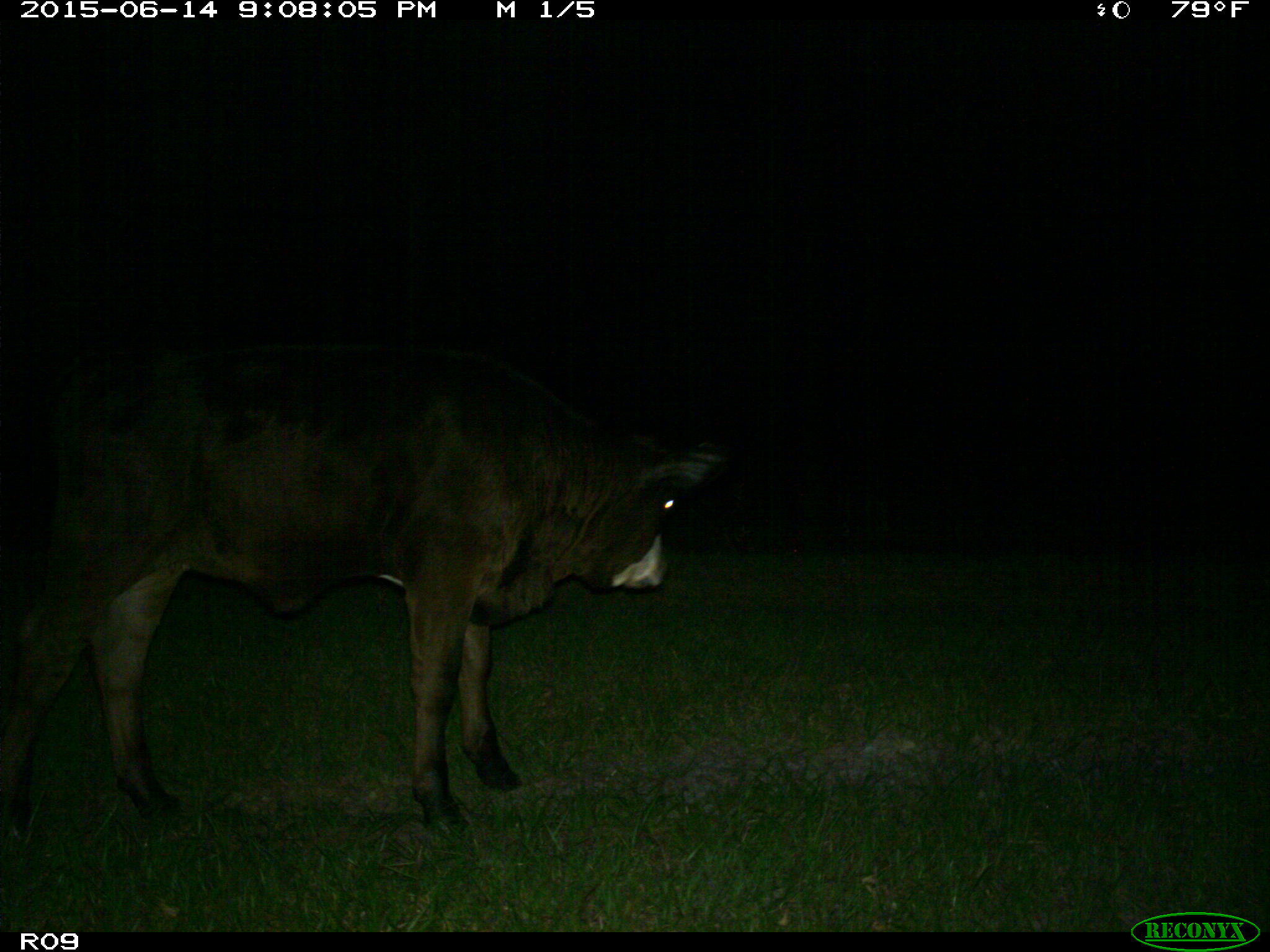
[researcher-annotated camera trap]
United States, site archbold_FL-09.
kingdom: Animalia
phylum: Chordata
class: Mammalia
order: Artiodactyla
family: Bovidae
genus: Bos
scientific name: Bos taurus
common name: domestic cow